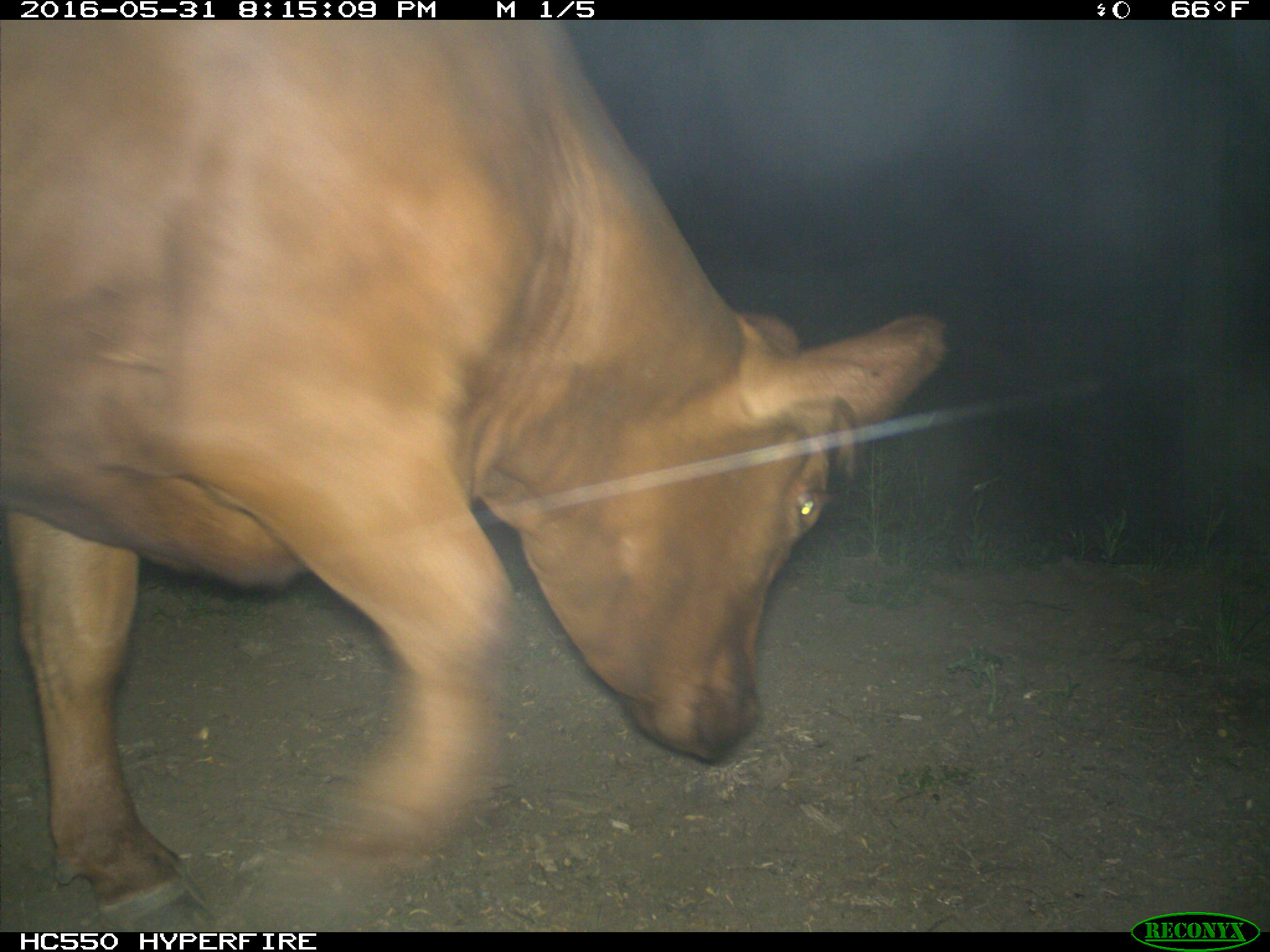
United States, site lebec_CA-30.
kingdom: Animalia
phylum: Chordata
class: Mammalia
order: Artiodactyla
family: Bovidae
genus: Bos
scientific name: Bos taurus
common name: domestic cow